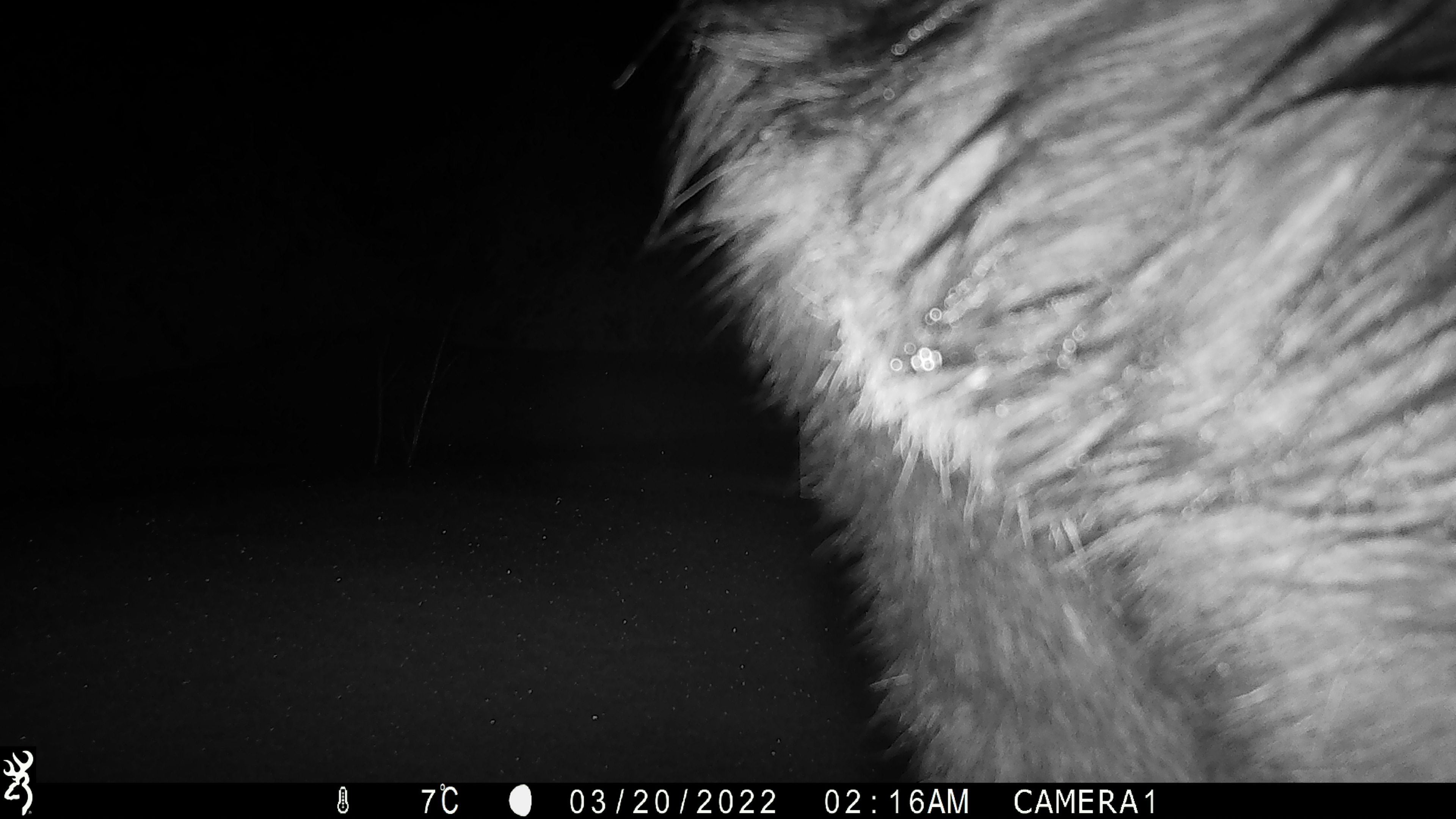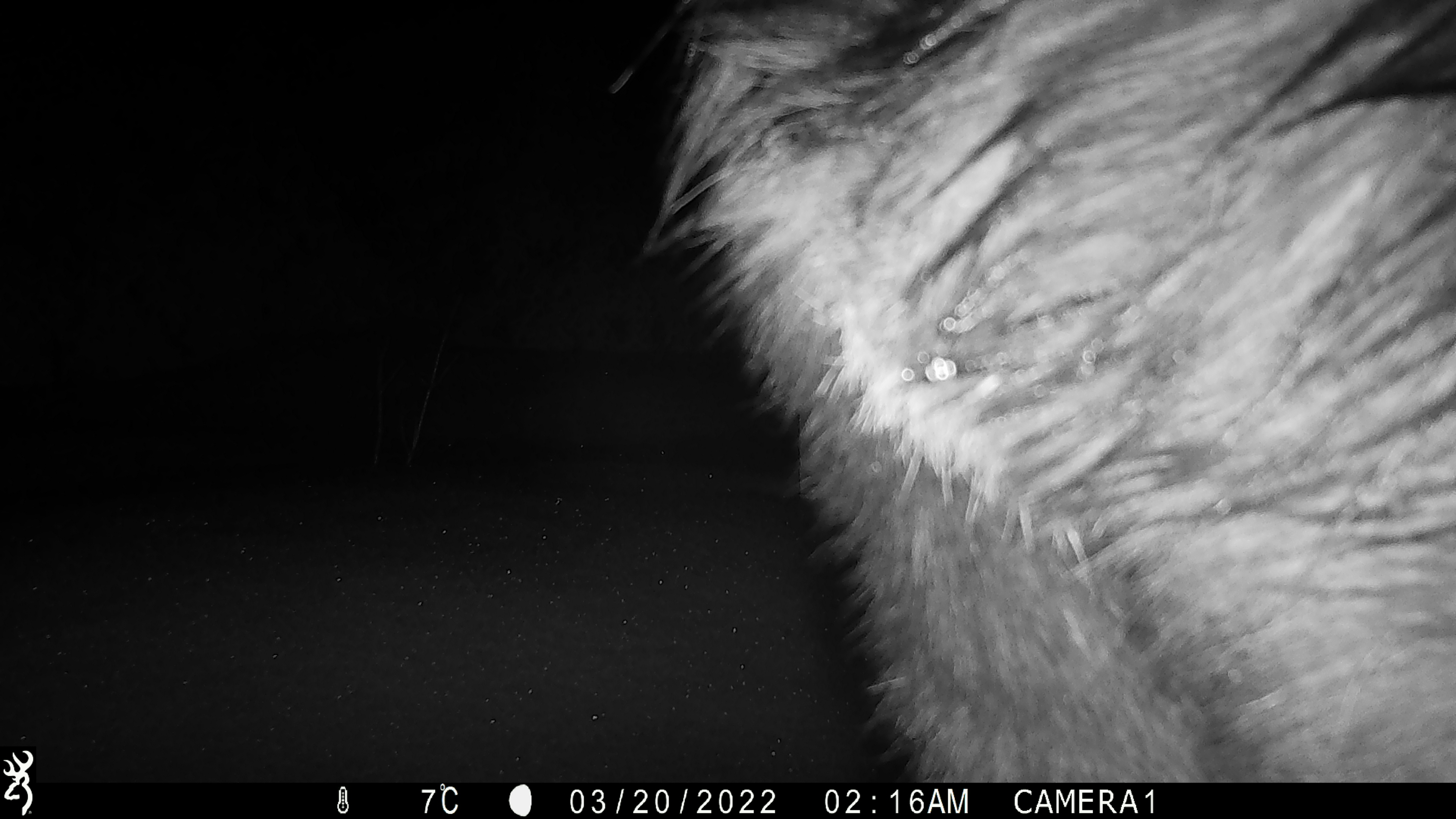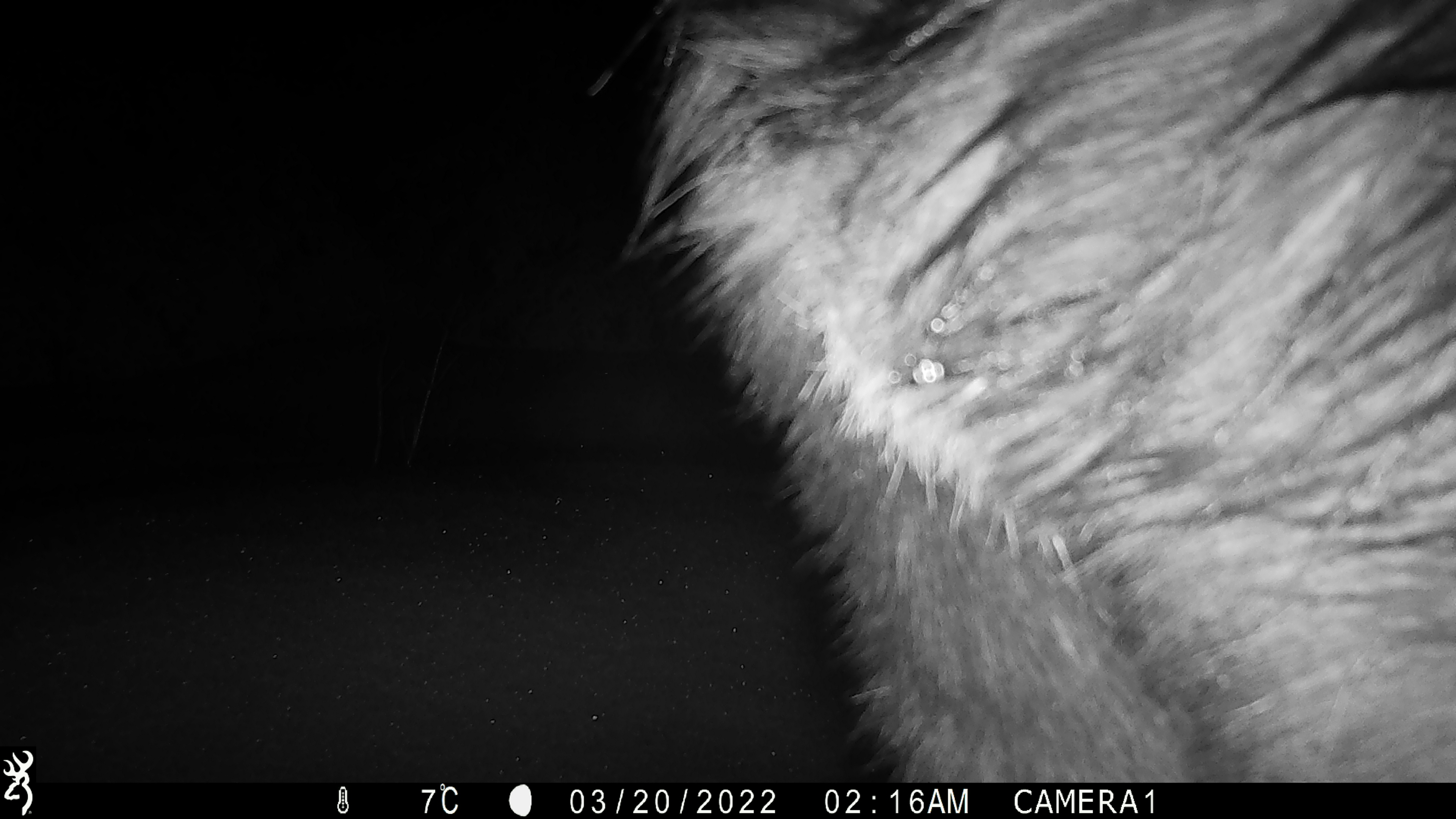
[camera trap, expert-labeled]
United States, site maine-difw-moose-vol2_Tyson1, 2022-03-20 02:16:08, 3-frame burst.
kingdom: Animalia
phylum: Chordata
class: Mammalia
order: Artiodactyla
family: Cervidae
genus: Alces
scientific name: Alces alces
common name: moose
Moose (Alces alces).